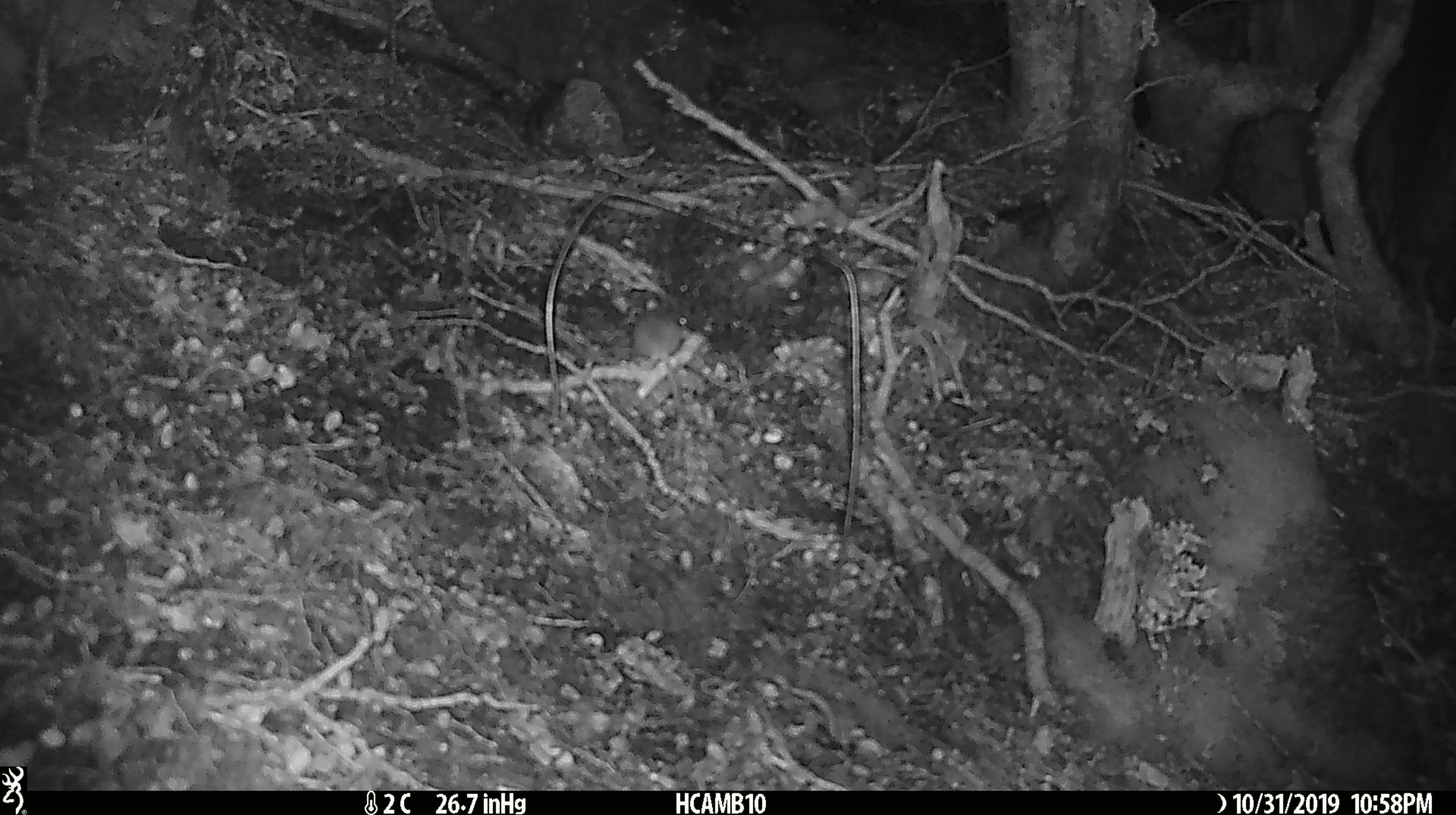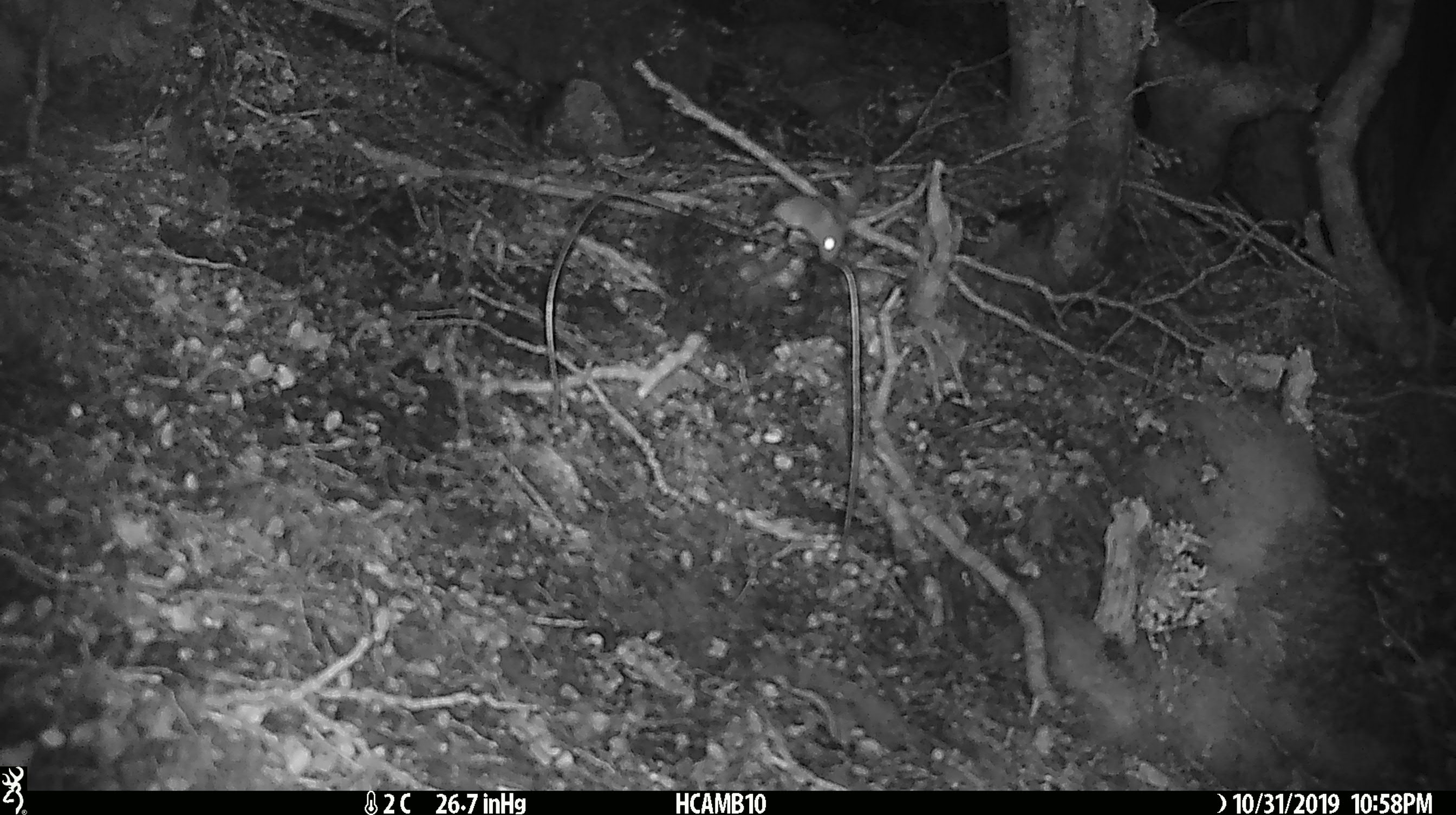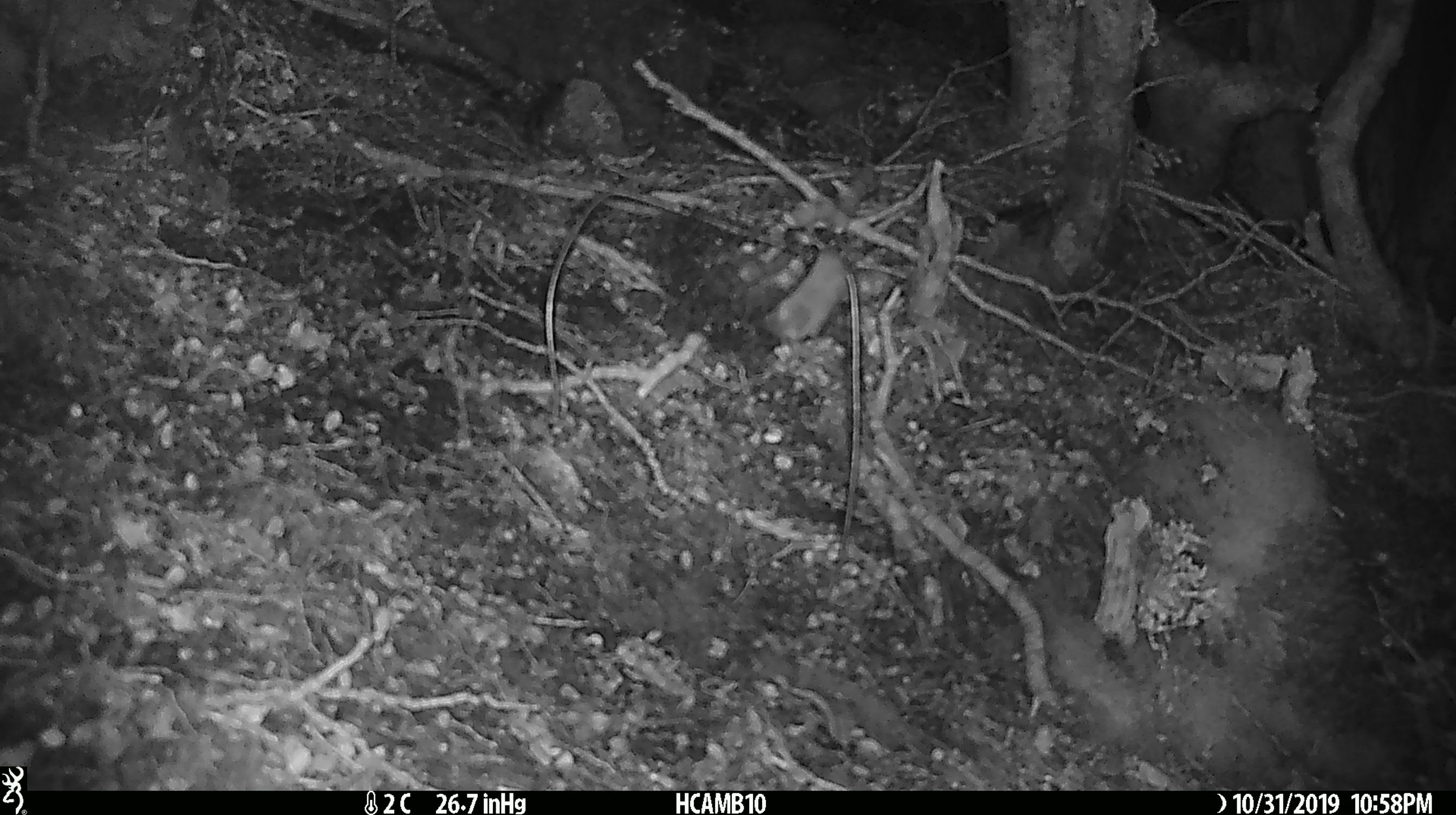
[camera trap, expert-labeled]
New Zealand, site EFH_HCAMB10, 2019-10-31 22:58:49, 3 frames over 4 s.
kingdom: Animalia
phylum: Chordata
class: Mammalia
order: Rodentia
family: Muridae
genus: Mus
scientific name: Mus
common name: mouse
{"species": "mouse (Mus)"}